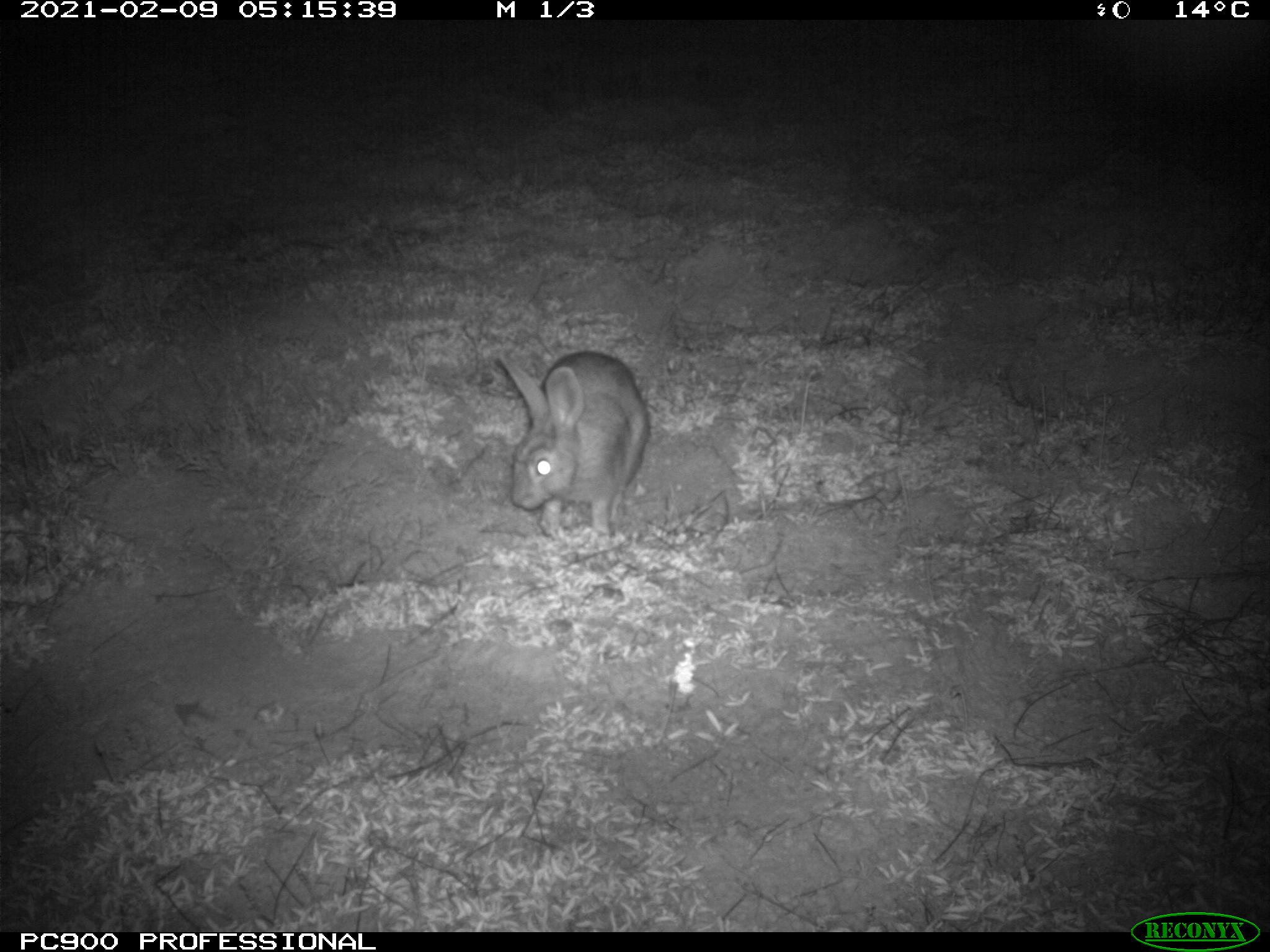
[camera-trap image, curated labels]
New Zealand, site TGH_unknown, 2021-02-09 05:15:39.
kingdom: Animalia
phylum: Chordata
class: Mammalia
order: Lagomorpha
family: Leporidae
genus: Oryctolagus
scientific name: Oryctolagus cuniculus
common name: european rabbit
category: rabbit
Rabbit (european rabbit) (Oryctolagus cuniculus).